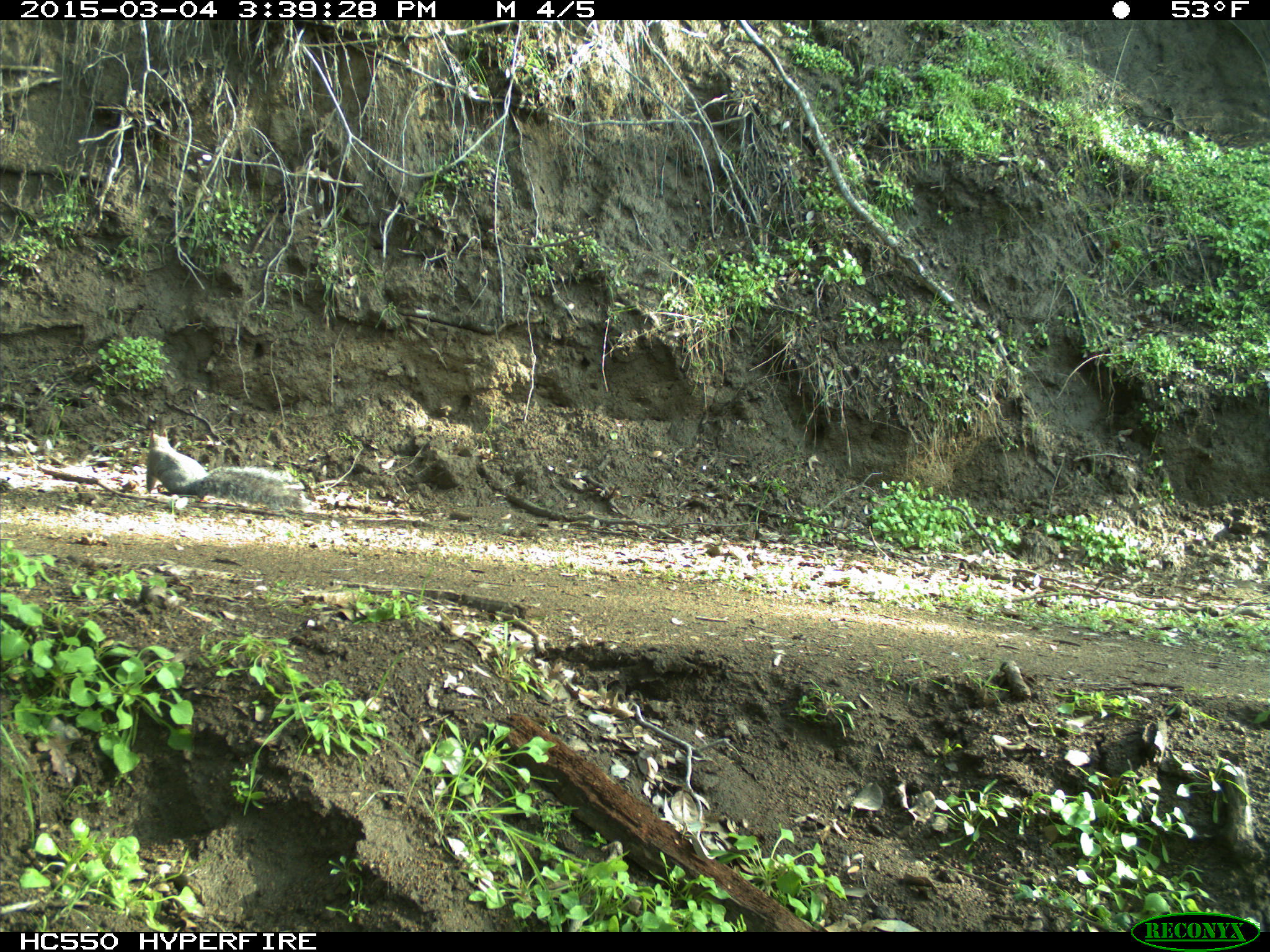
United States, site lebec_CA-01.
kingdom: Animalia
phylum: Chordata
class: Mammalia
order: Rodentia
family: Sciuridae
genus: Sciurus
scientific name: Sciurus carolinensis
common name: eastern gray squirrel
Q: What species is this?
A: Sciurus carolinensis (eastern gray squirrel).